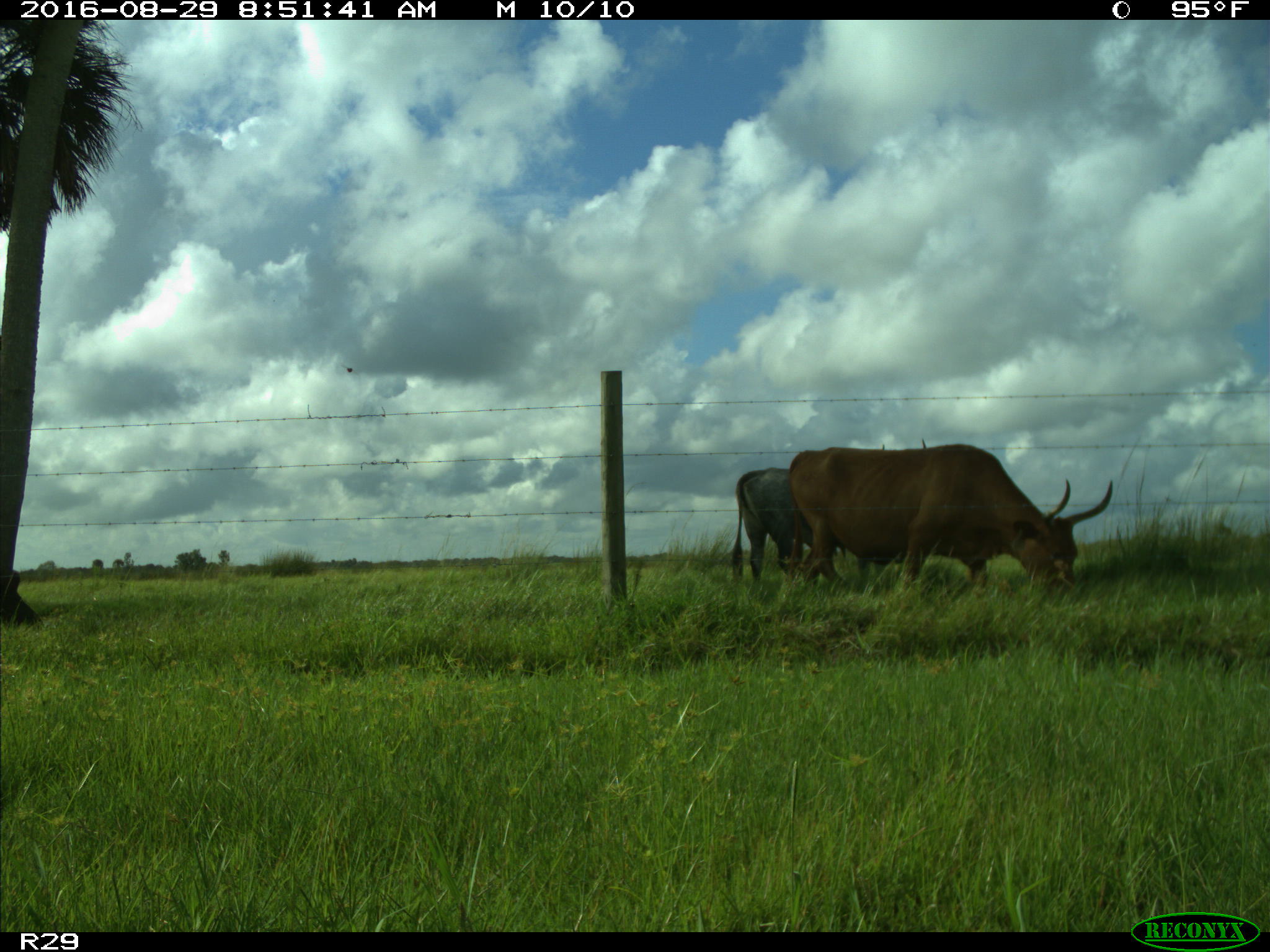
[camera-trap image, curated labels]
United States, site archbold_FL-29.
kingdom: Animalia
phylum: Chordata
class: Mammalia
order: Artiodactyla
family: Bovidae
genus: Bos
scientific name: Bos taurus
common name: domestic cow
Bos taurus (domestic cow).